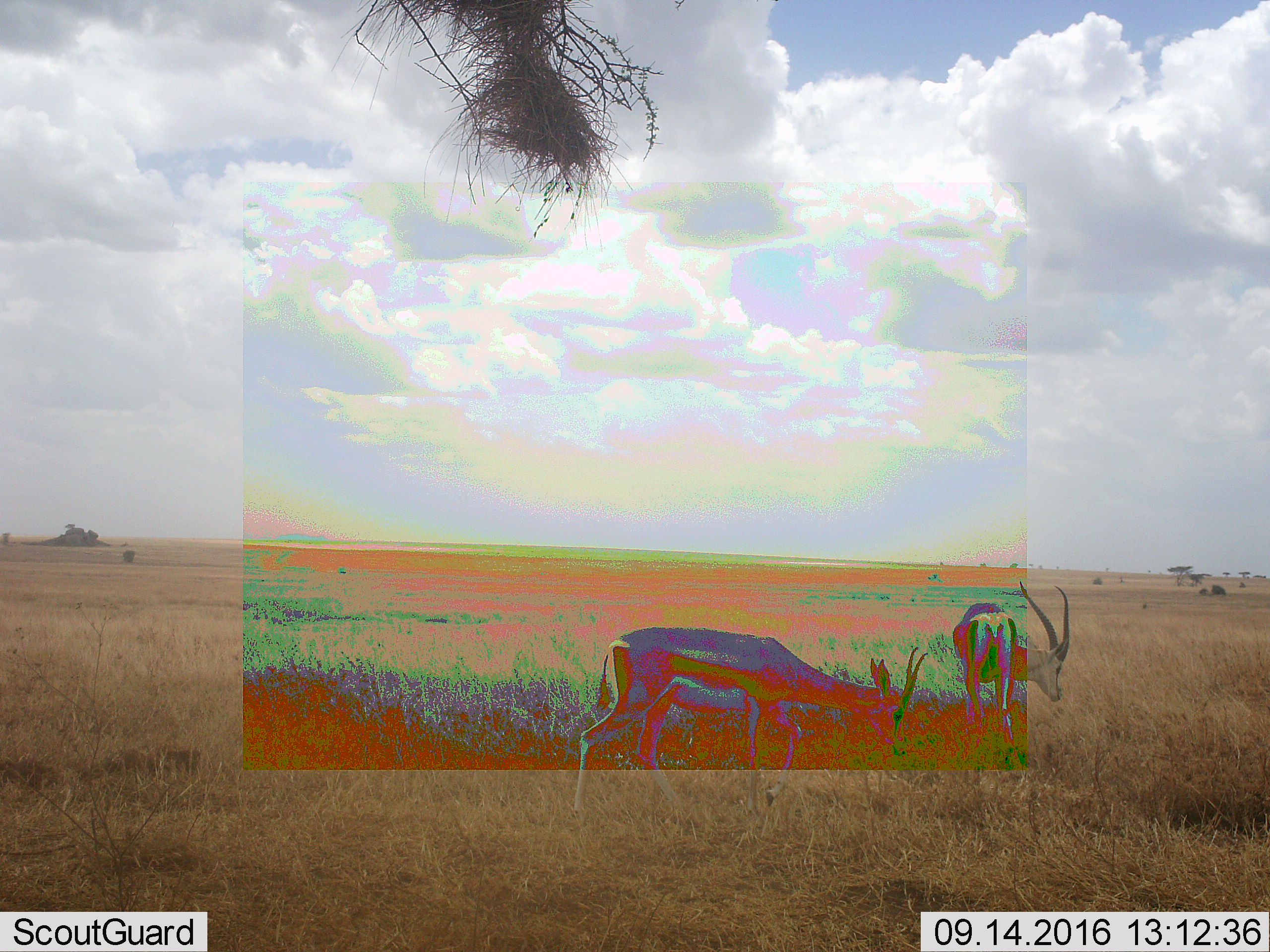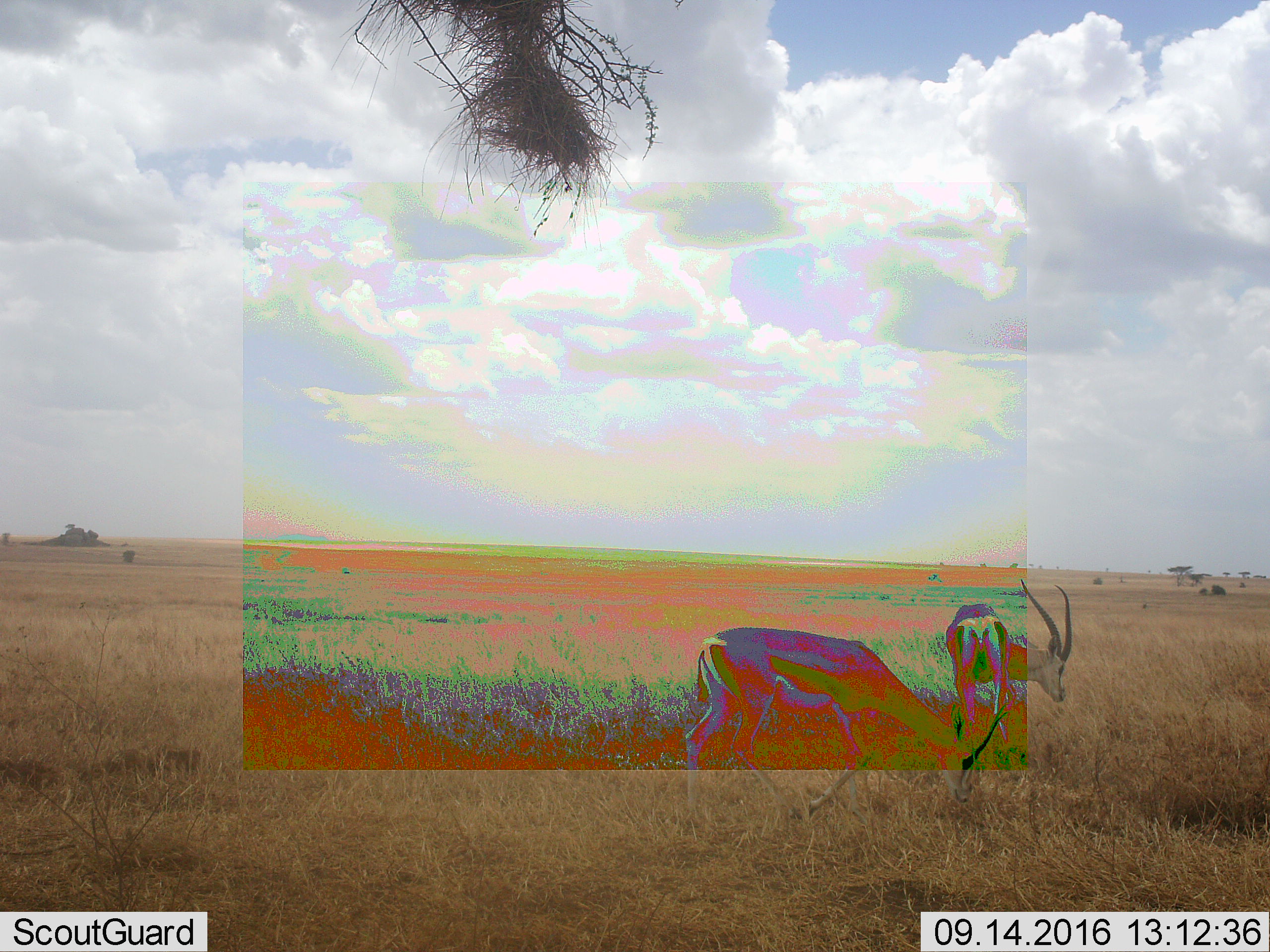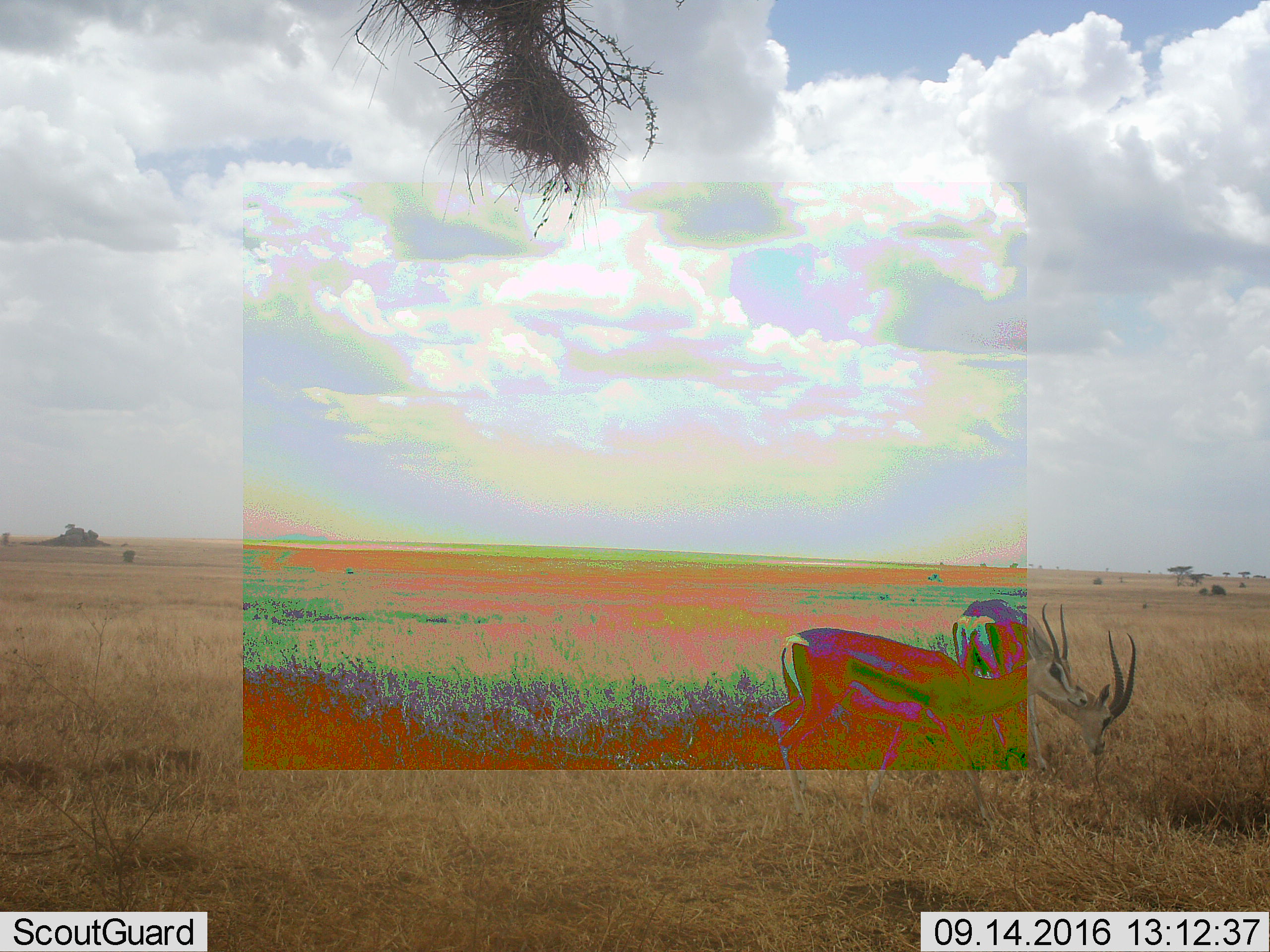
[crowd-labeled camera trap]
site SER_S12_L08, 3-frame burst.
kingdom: Animalia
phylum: Chordata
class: Mammalia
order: Artiodactyla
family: Bovidae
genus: Nanger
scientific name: Nanger granti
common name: grant's gazelle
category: gazellegrants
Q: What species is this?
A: Gazellegrants (grant's gazelle) (Nanger granti).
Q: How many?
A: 2.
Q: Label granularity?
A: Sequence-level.